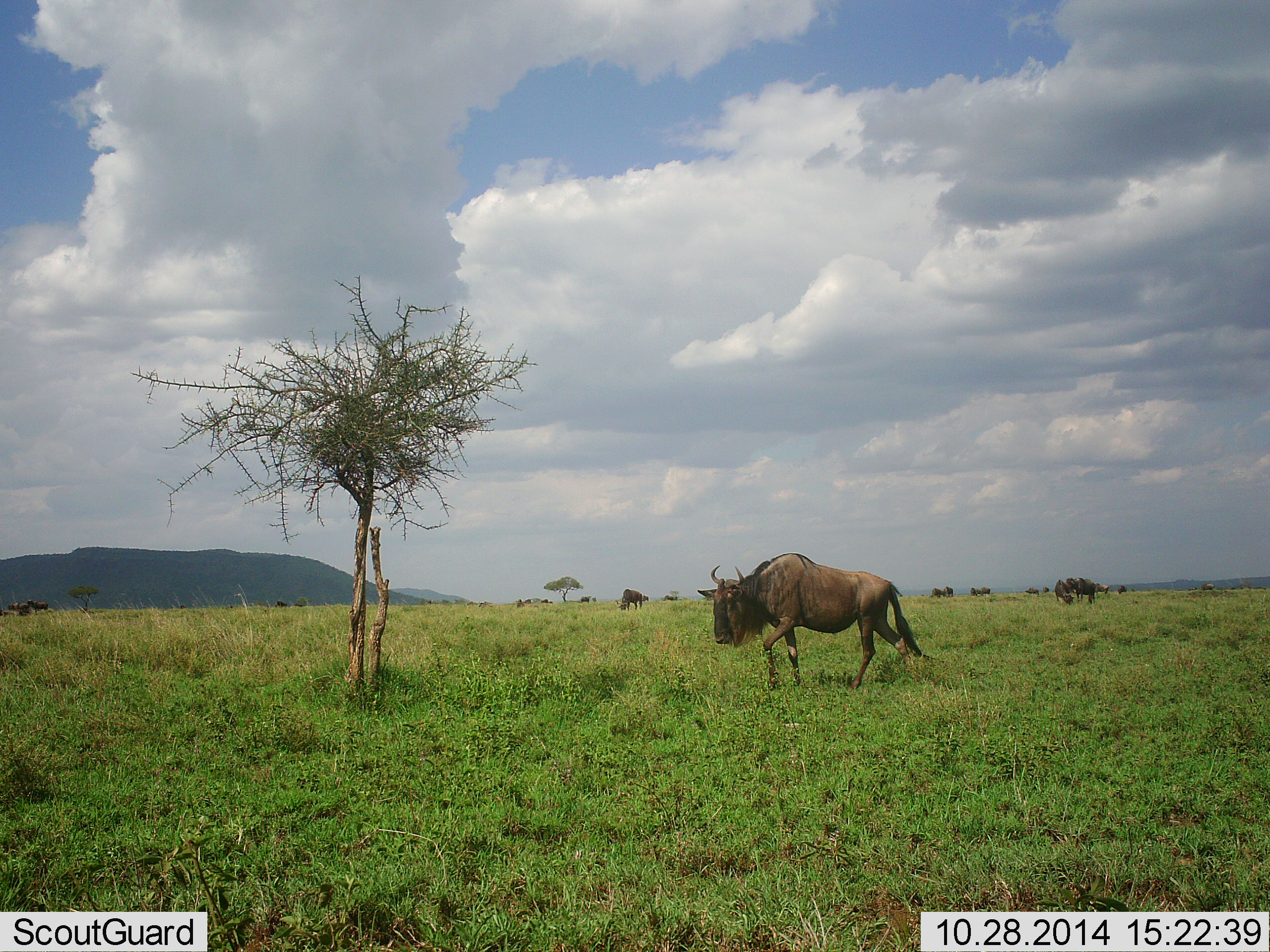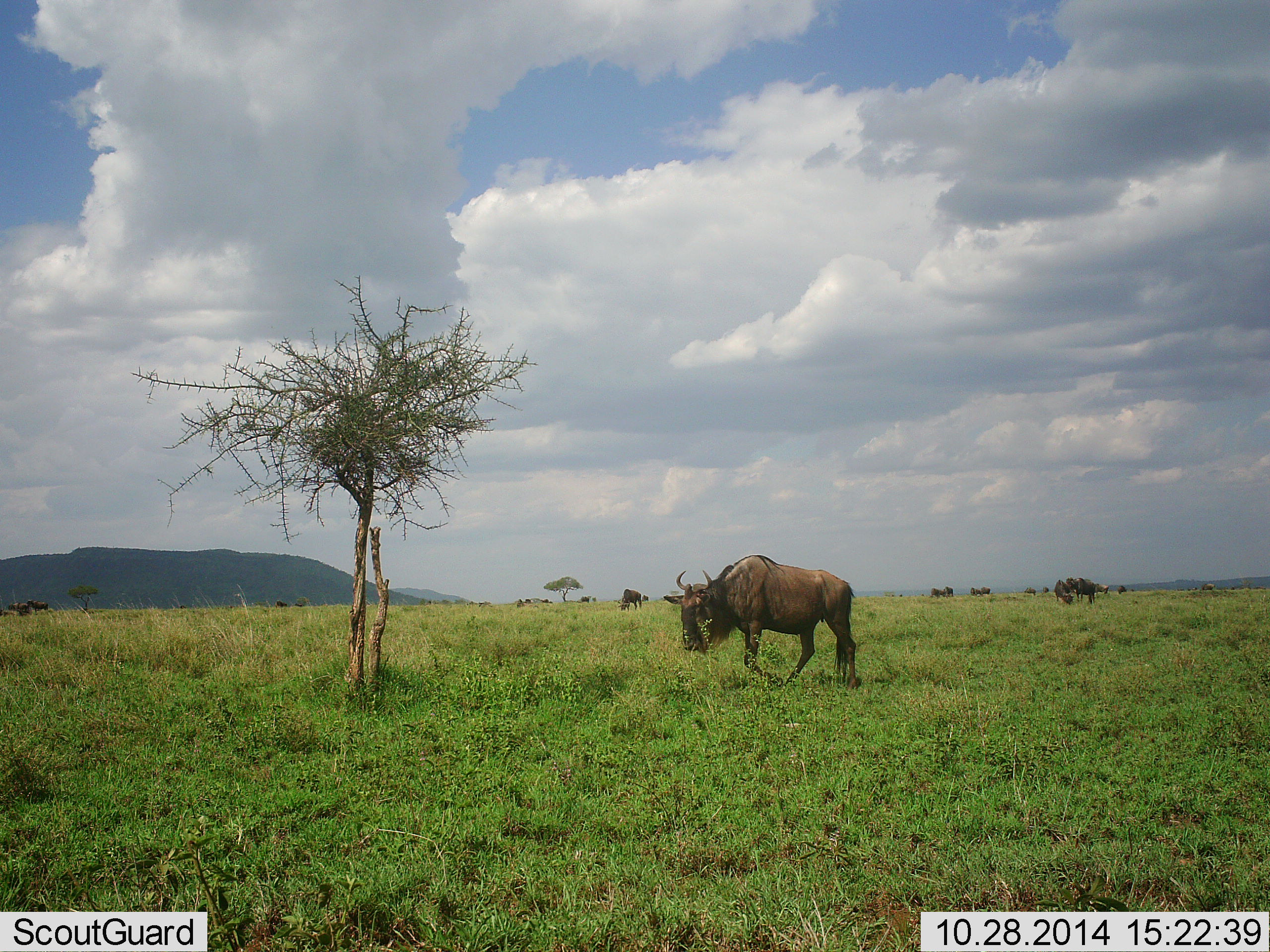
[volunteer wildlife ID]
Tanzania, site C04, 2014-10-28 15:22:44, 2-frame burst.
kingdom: Animalia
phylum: Chordata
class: Mammalia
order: Artiodactyla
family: Bovidae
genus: Connochaetes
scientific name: Connochaetes taurinus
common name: blue wildebeest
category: wildebeest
Wildebeest (blue wildebeest) (Connochaetes taurinus), count 7. Behavior (volunteer vote fractions): standing 50%, resting 0%, moving 70%, interacting 0%. Young present (vote fraction): 0%. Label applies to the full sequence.